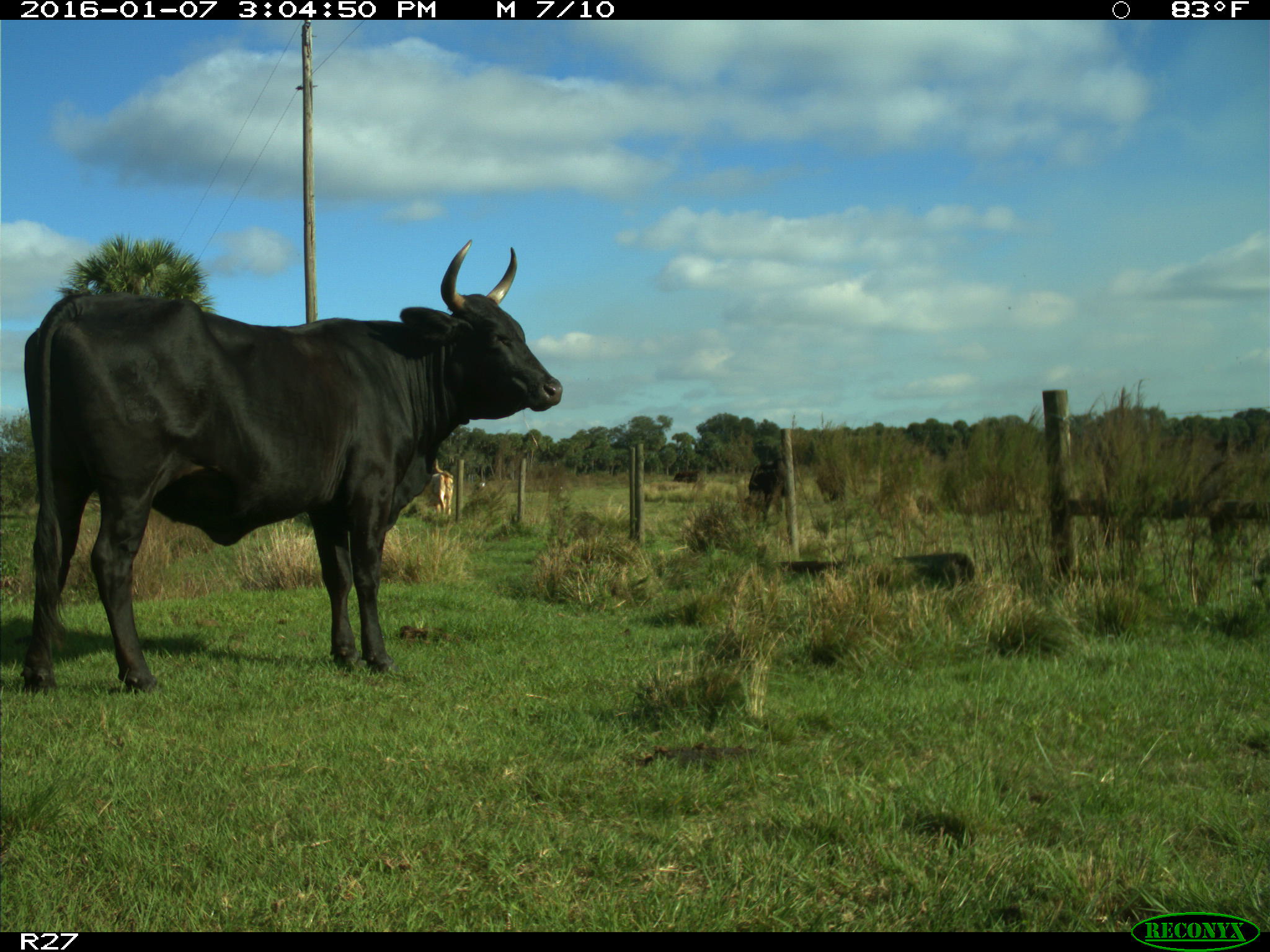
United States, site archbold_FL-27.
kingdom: Animalia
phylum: Chordata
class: Mammalia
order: Artiodactyla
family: Bovidae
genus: Bos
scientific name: Bos taurus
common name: domestic cow